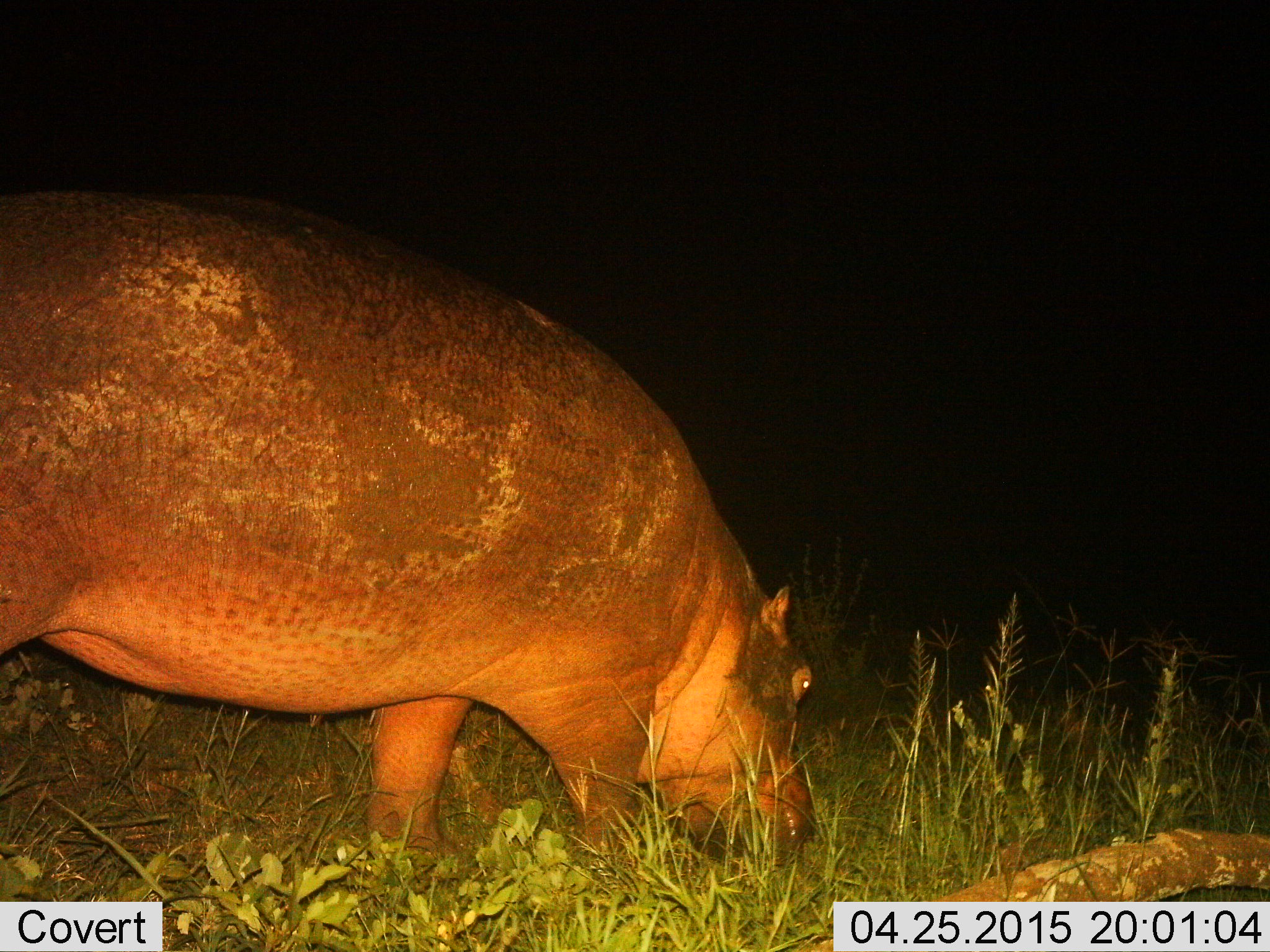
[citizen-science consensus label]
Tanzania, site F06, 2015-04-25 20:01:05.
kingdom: Animalia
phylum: Chordata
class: Mammalia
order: Artiodactyla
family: Hippopotamidae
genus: Hippopotamus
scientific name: Hippopotamus amphibius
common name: hippopotamus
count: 1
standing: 0%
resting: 0%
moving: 20%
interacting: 0%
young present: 0%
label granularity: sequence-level